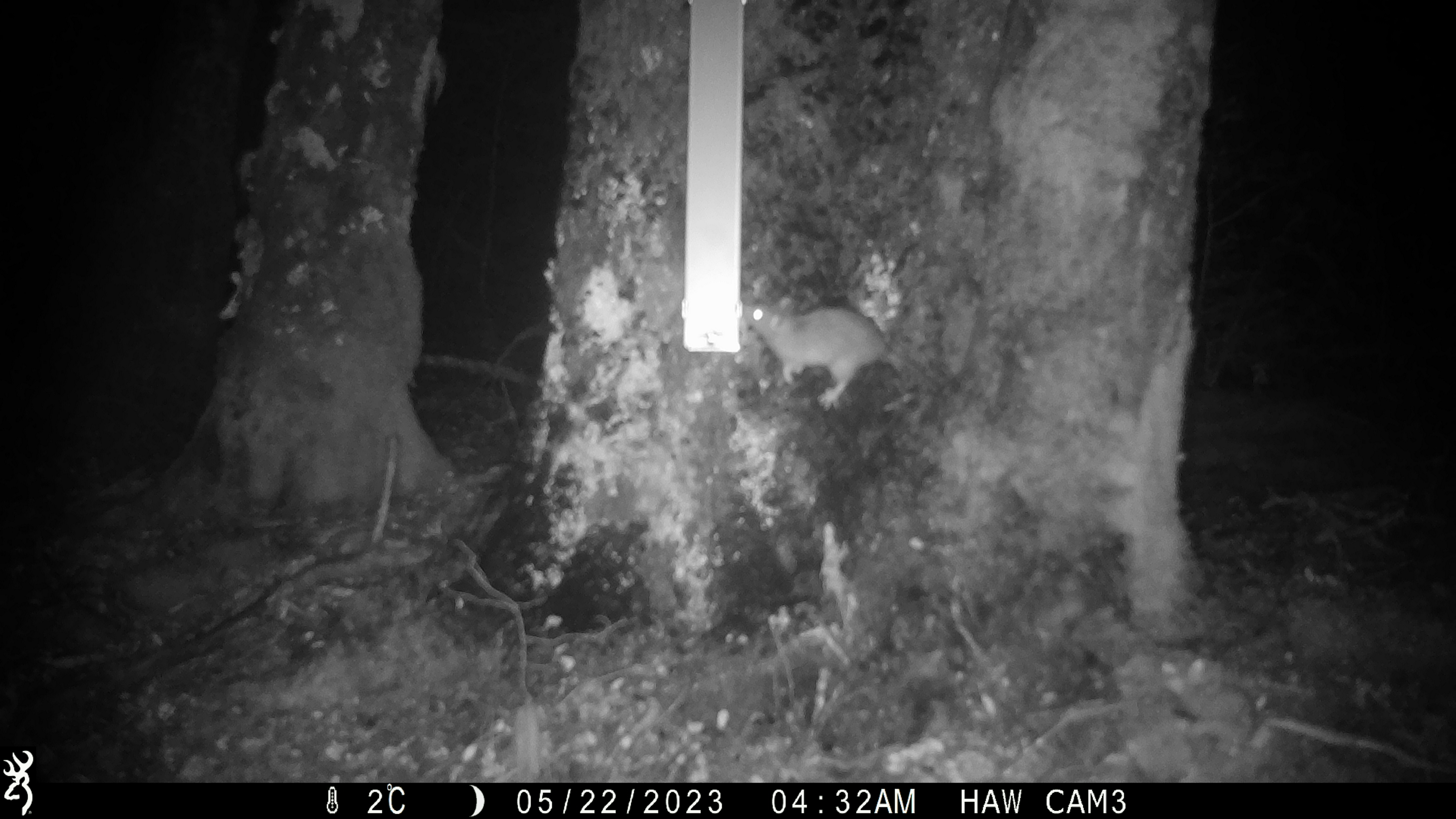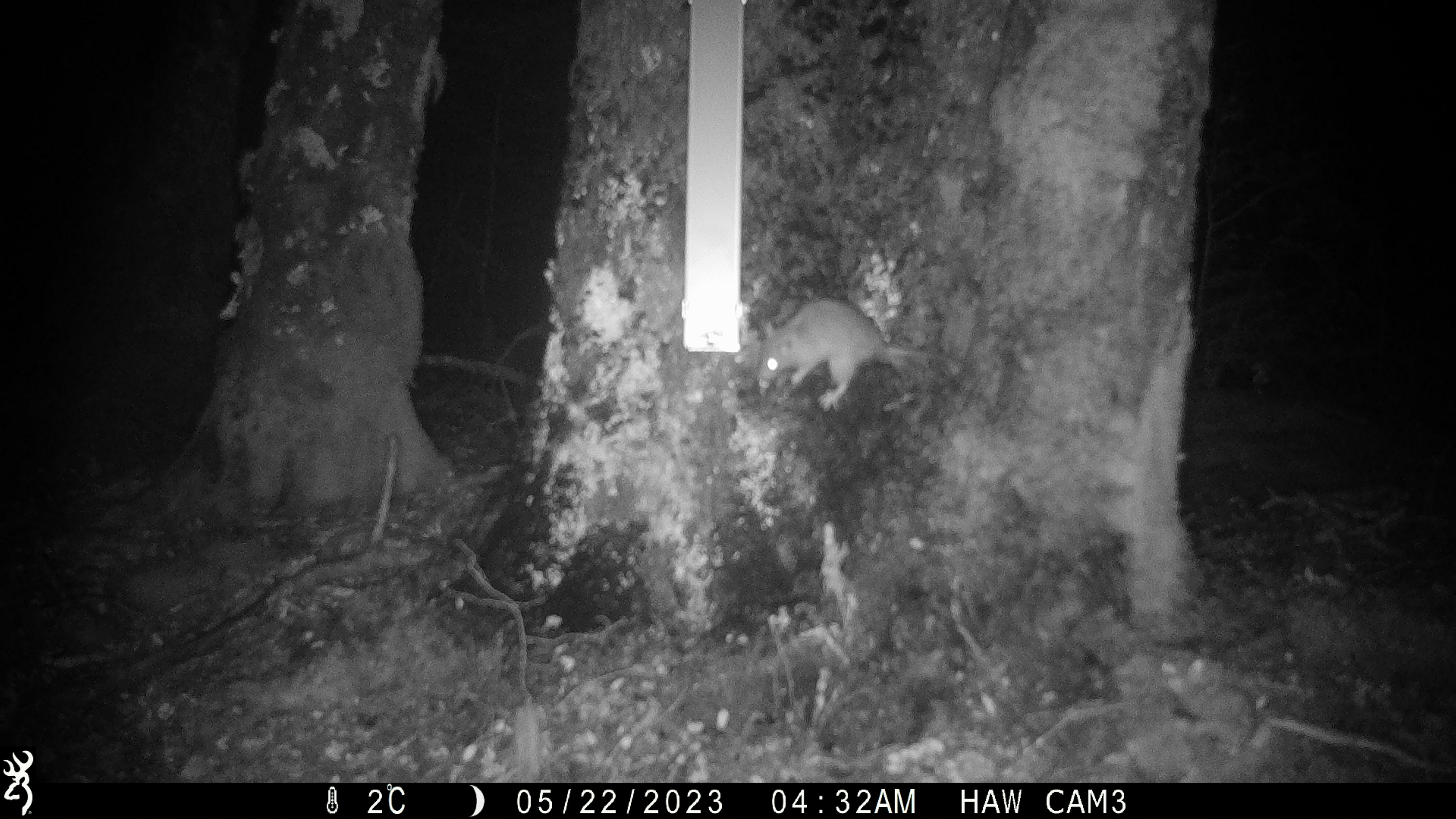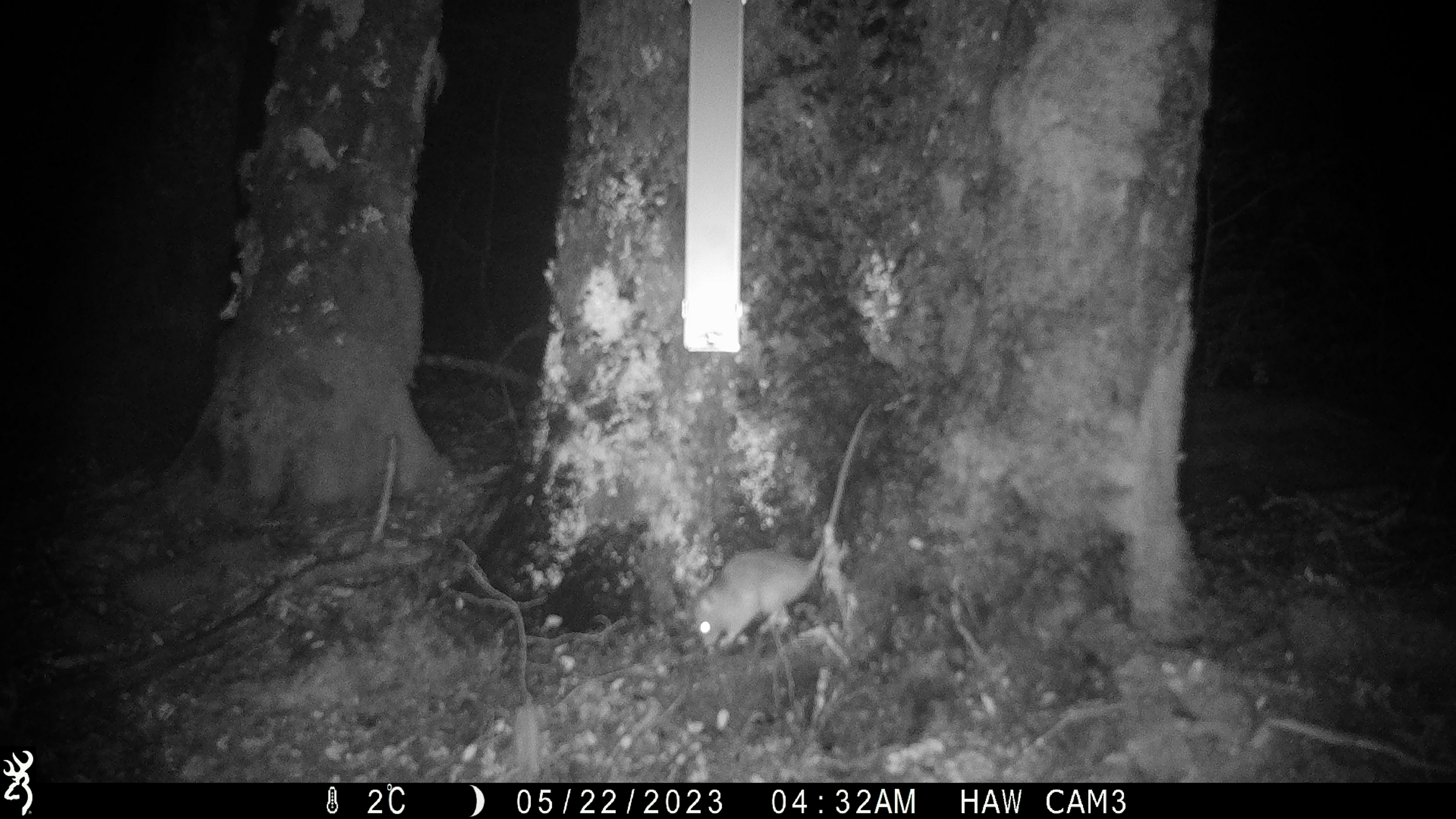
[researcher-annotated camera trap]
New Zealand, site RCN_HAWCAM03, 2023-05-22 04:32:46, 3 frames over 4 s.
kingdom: Animalia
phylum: Chordata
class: Mammalia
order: Rodentia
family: Muridae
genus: Rattus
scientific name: Rattus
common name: rat